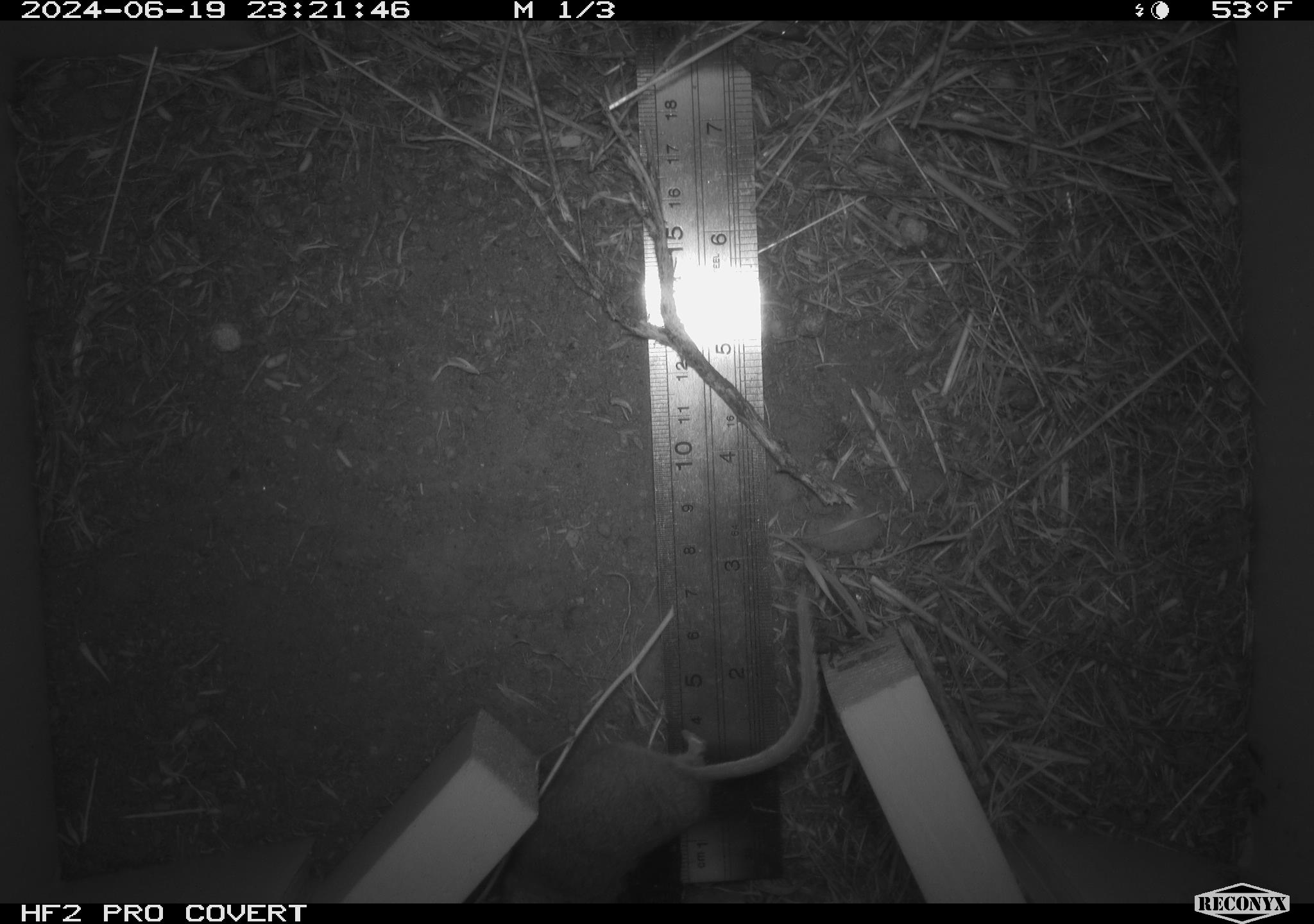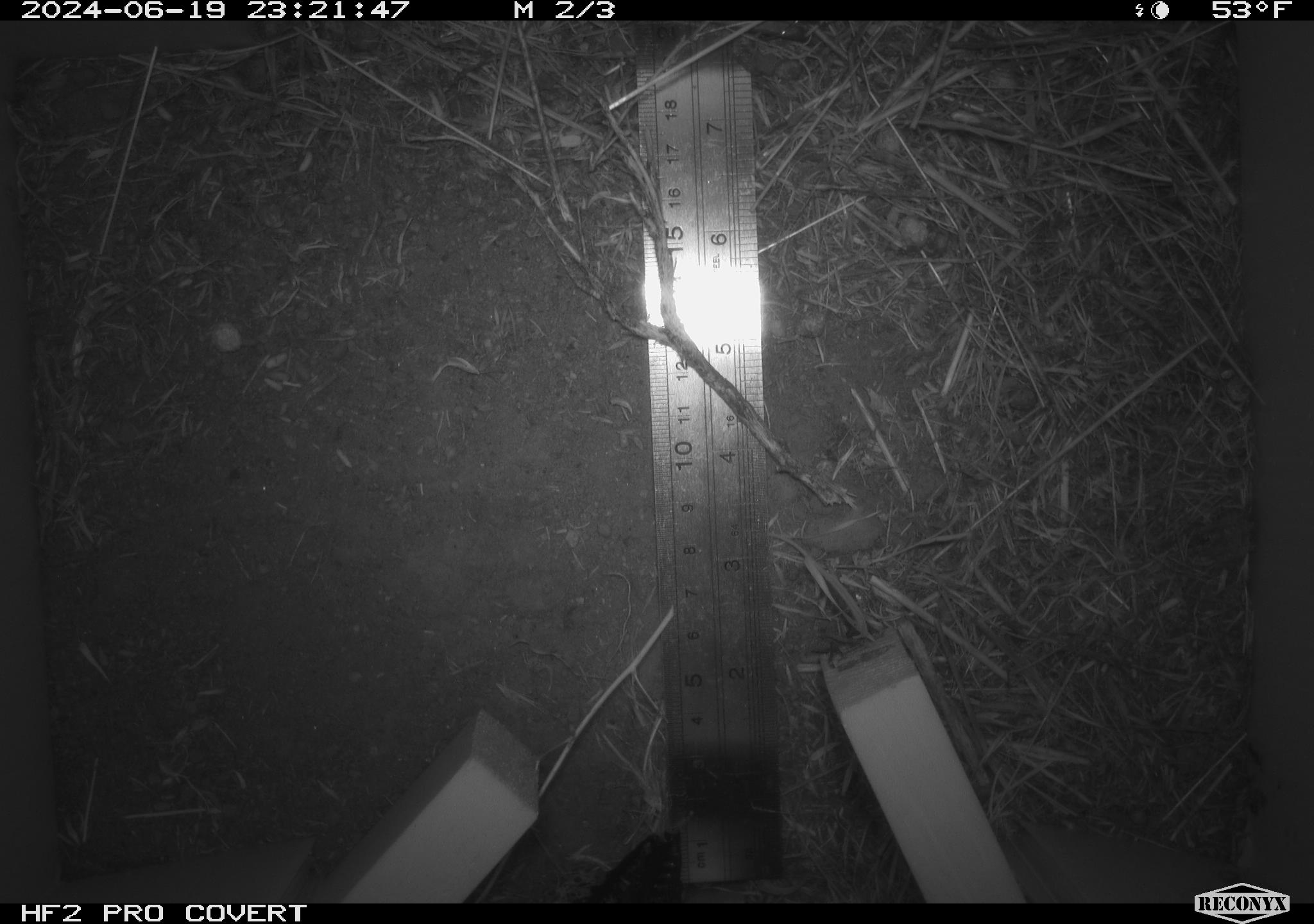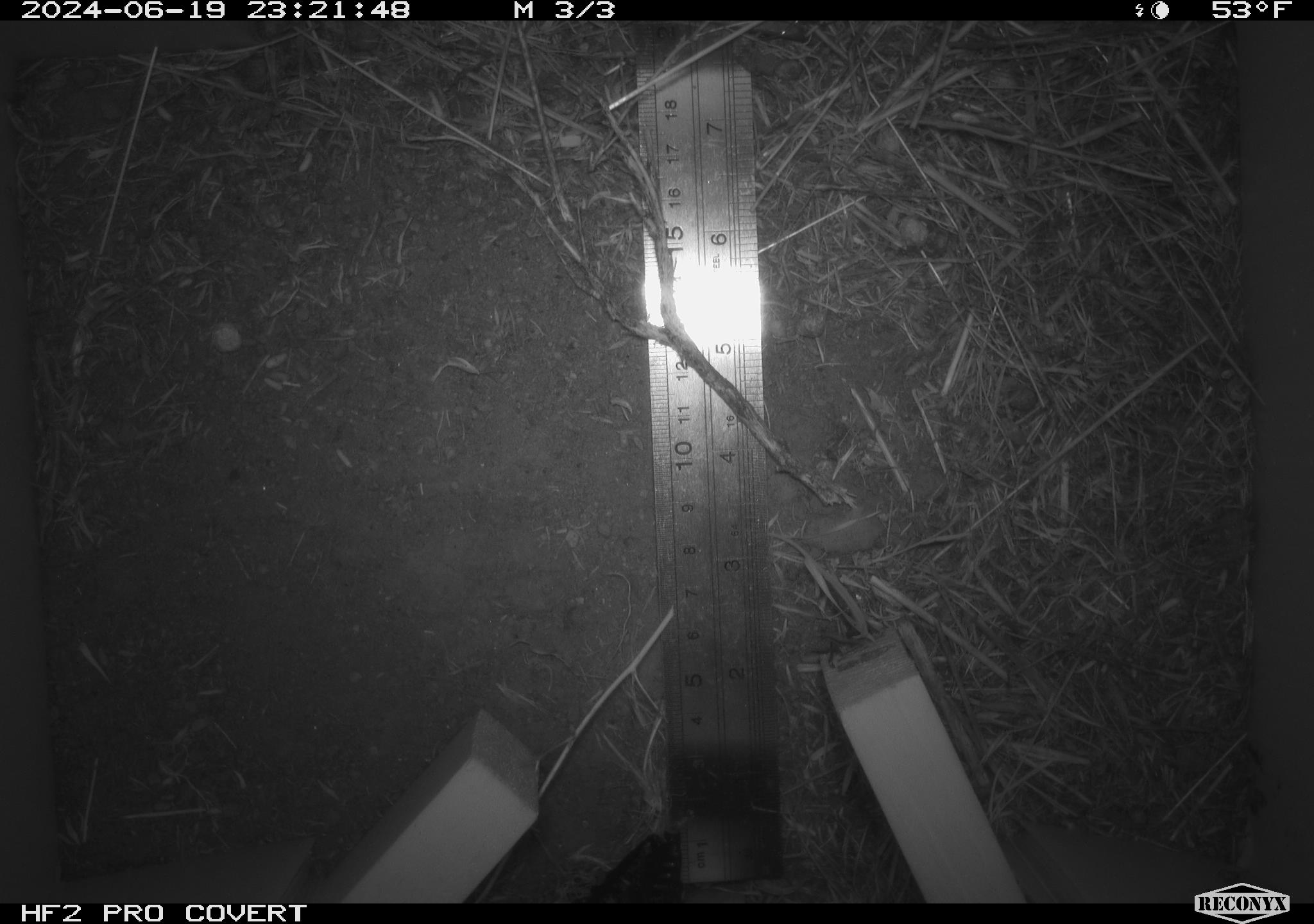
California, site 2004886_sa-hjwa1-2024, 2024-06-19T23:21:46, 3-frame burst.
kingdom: Animalia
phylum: Chordata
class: Mammalia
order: Rodentia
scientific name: Rodentia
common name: rodent